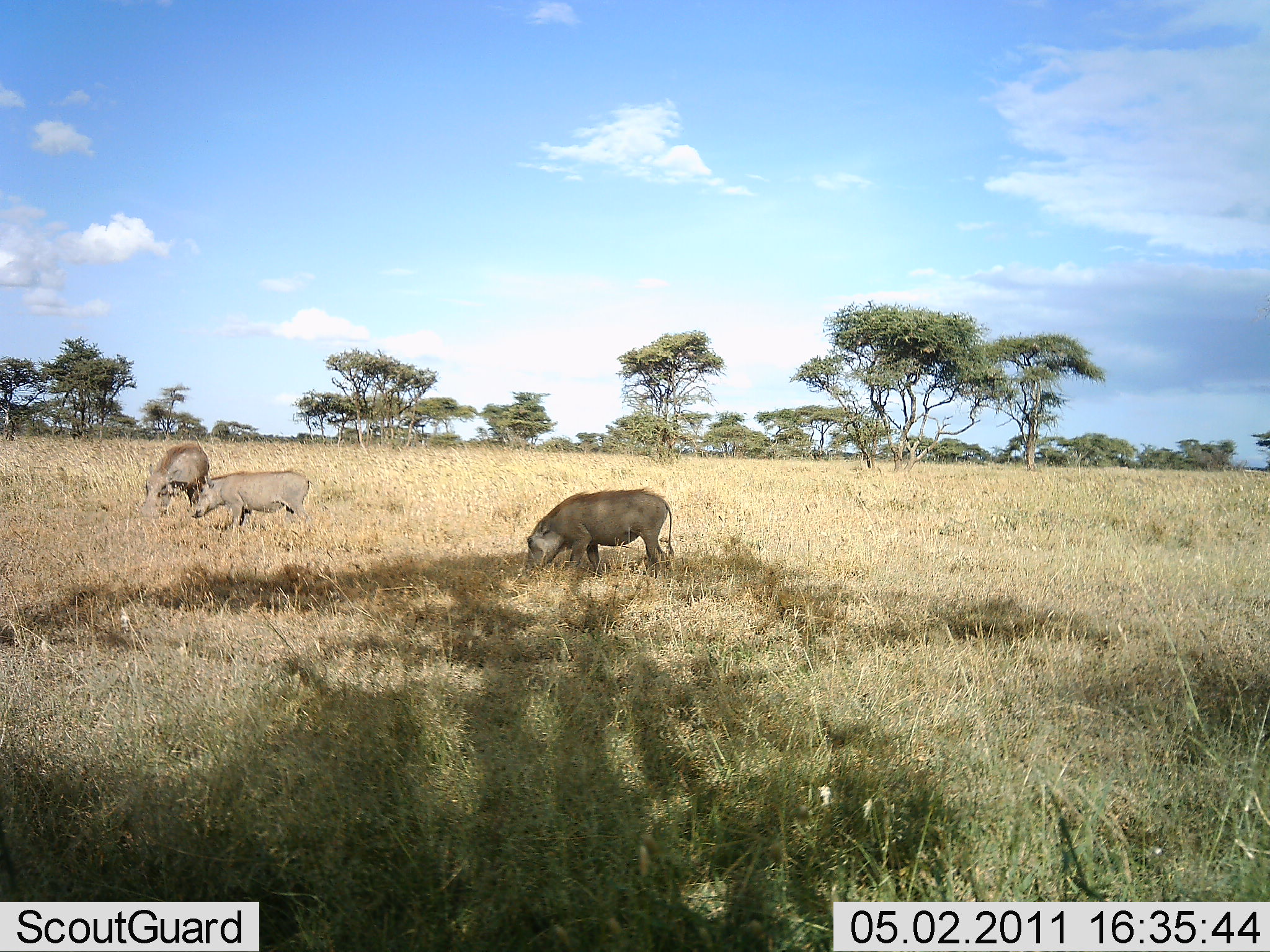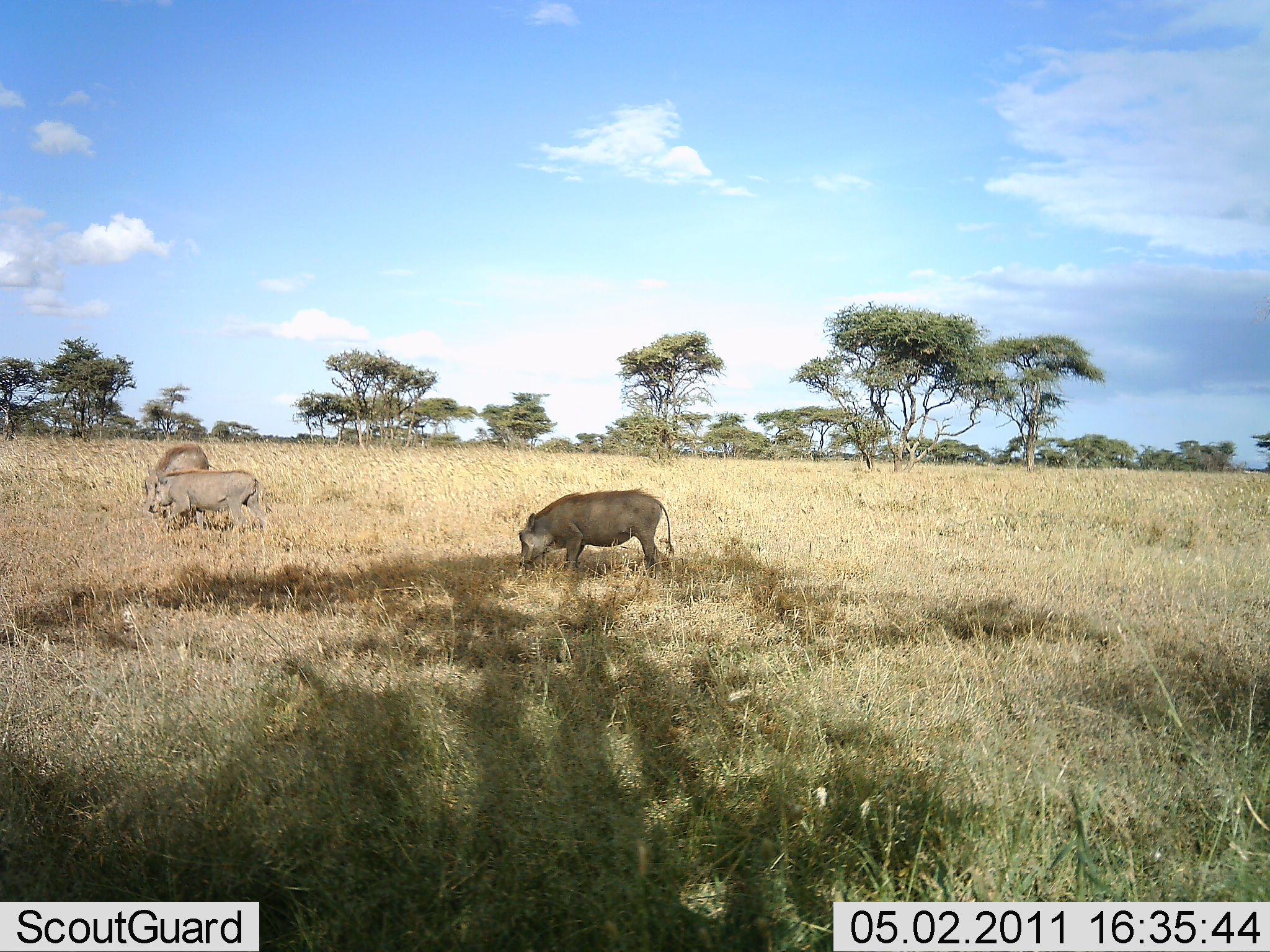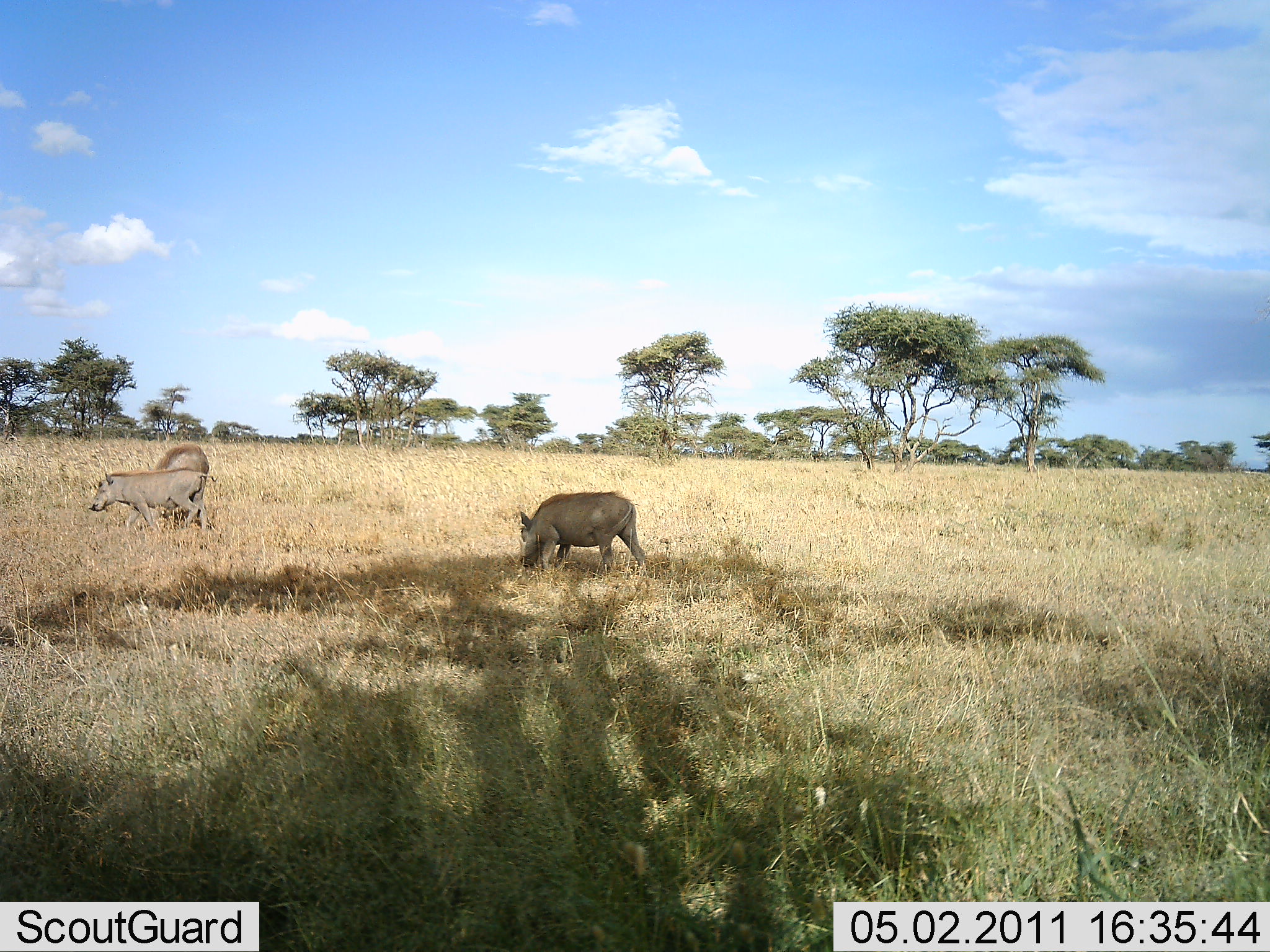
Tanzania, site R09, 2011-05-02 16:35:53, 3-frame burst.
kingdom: Animalia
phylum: Chordata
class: Mammalia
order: Artiodactyla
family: Suidae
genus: Phacochoerus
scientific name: Phacochoerus africanus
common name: warthog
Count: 3.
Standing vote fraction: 14%.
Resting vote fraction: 0%.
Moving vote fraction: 79%.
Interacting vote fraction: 0%.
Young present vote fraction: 14%.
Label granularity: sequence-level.